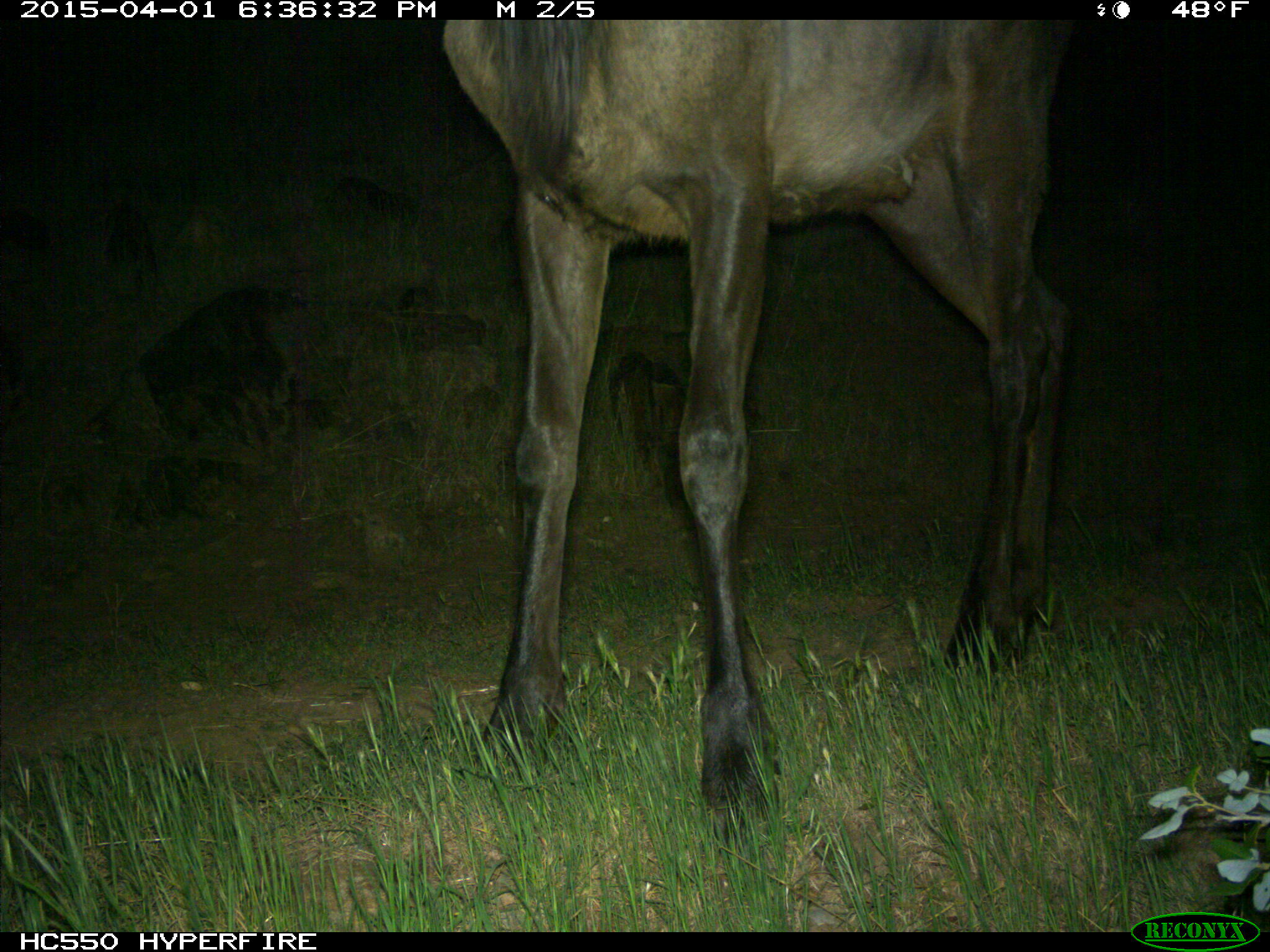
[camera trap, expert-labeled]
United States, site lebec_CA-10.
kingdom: Animalia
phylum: Chordata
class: Mammalia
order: Artiodactyla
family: Cervidae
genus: Cervus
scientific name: Cervus canadensis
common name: elk